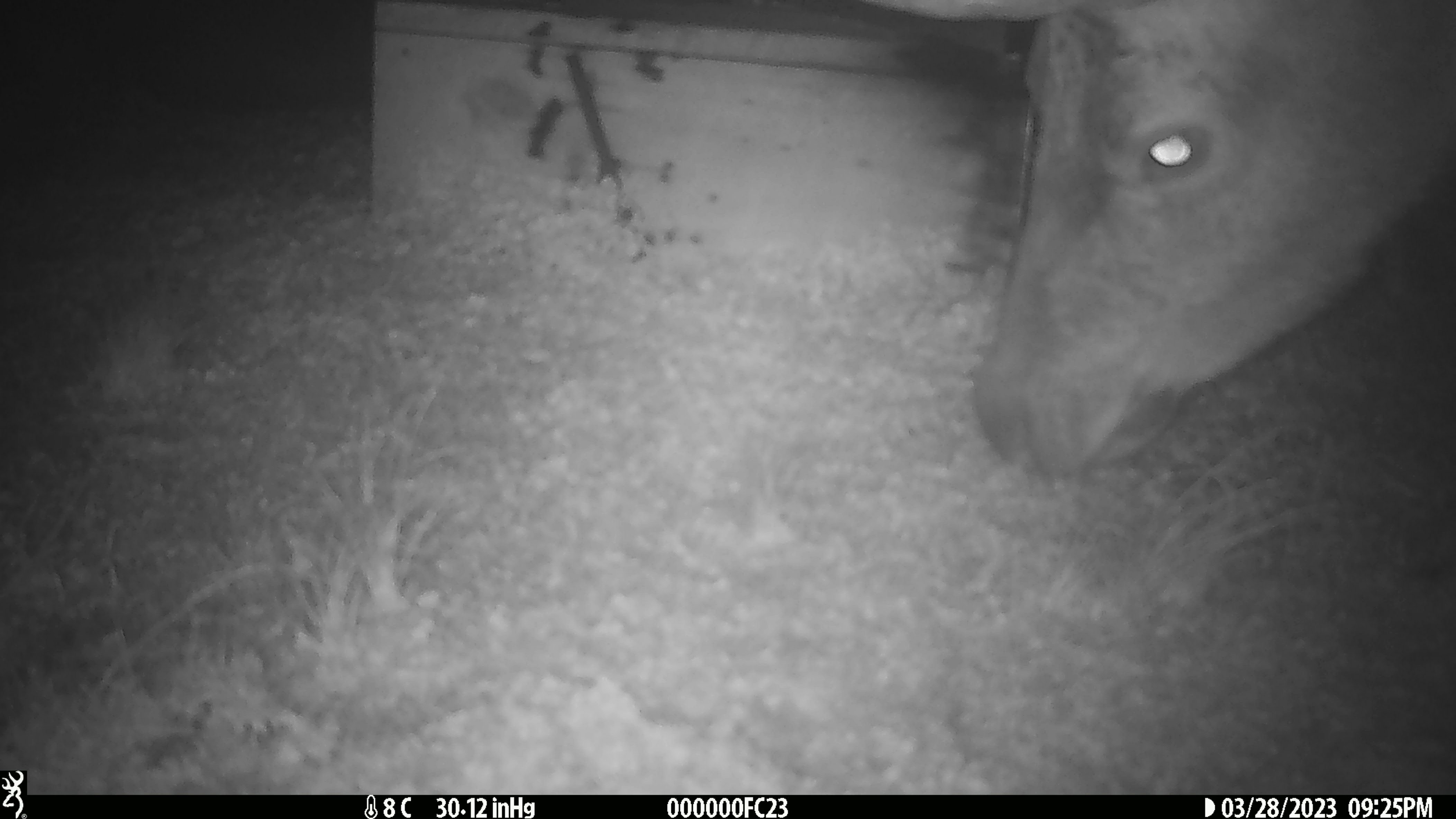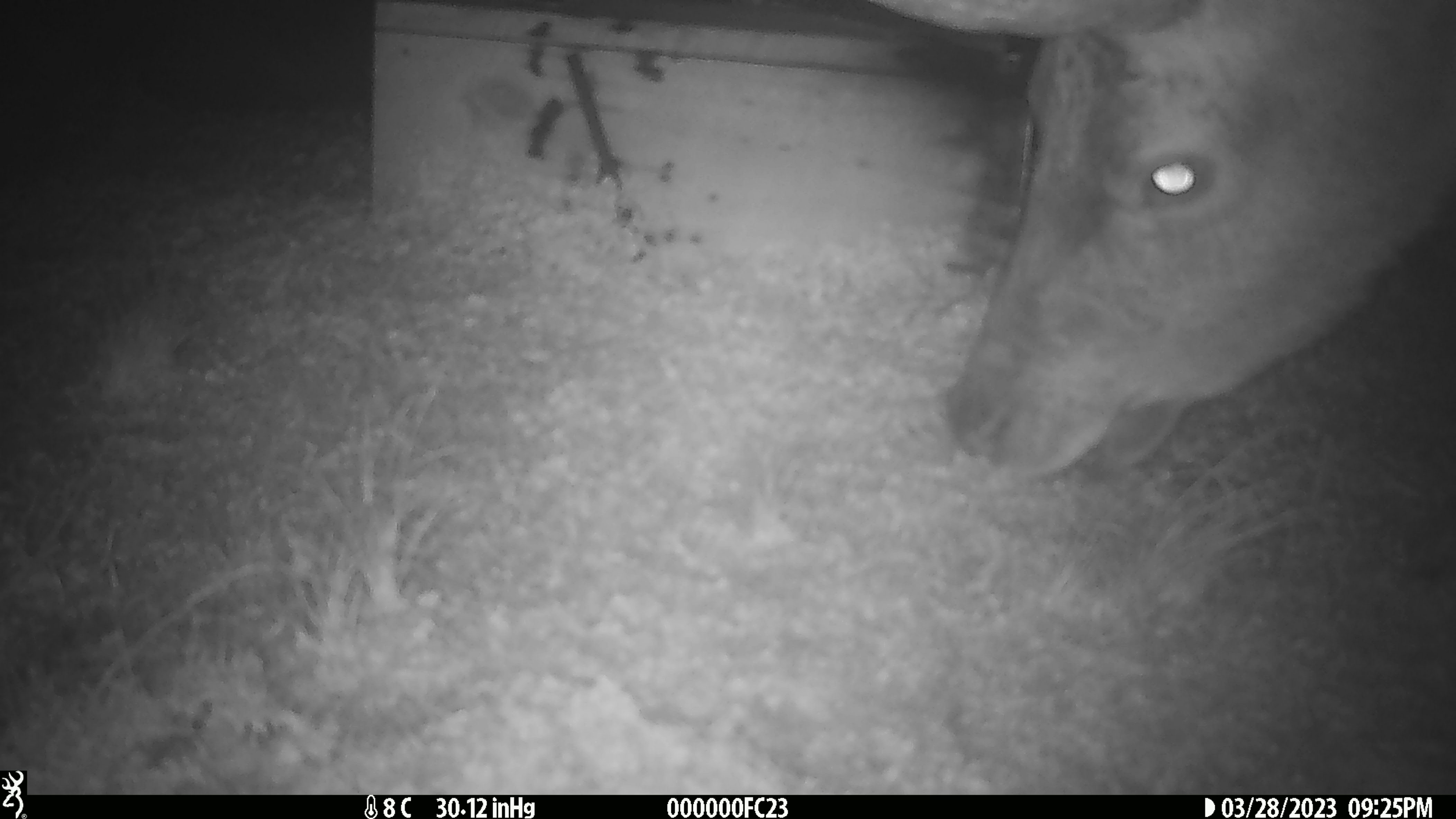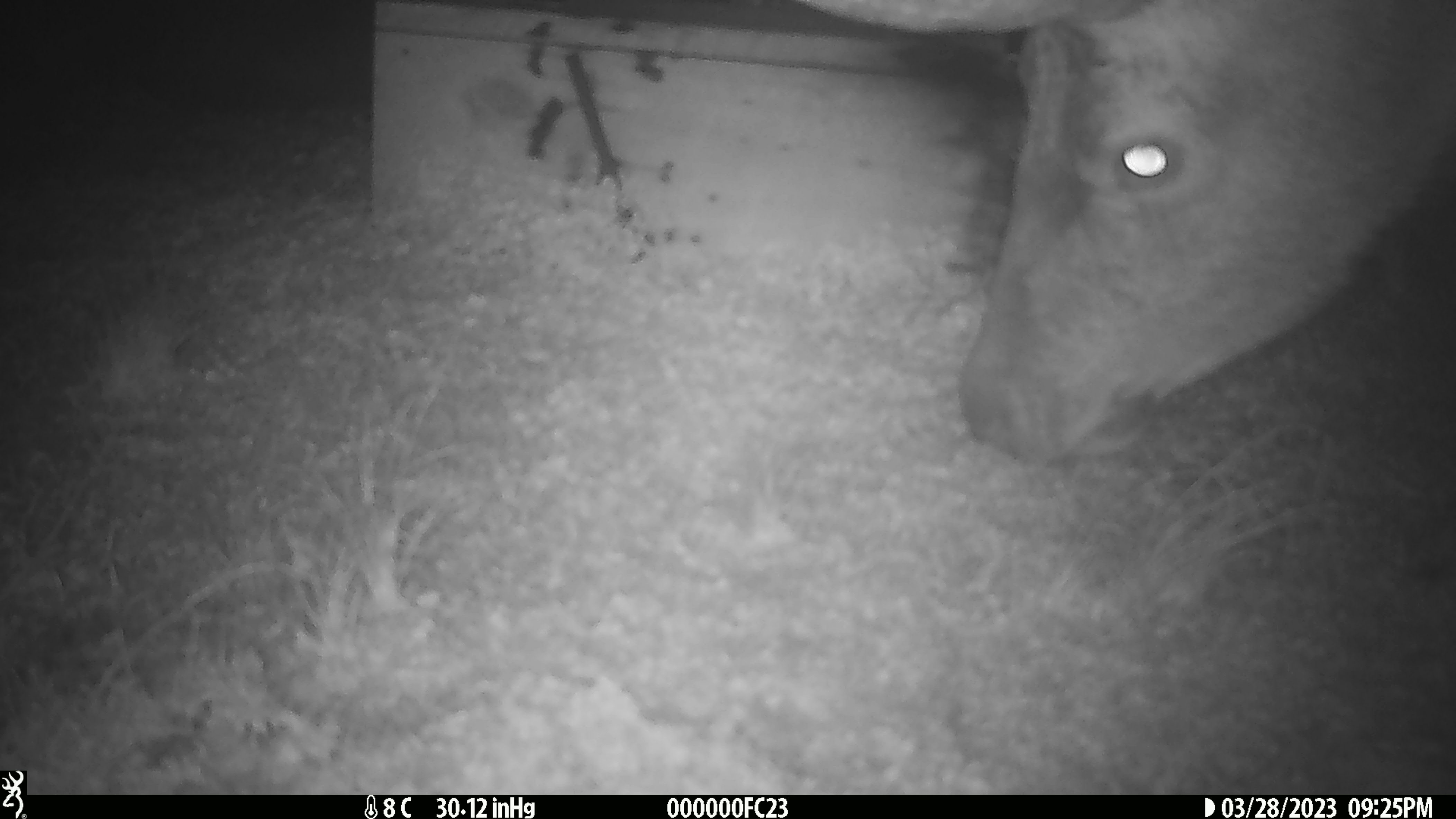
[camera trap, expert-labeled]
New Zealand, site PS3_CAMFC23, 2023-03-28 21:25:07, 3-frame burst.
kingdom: Animalia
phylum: Chordata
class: Mammalia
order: Artiodactyla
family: Cervidae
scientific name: Cervidae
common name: deer